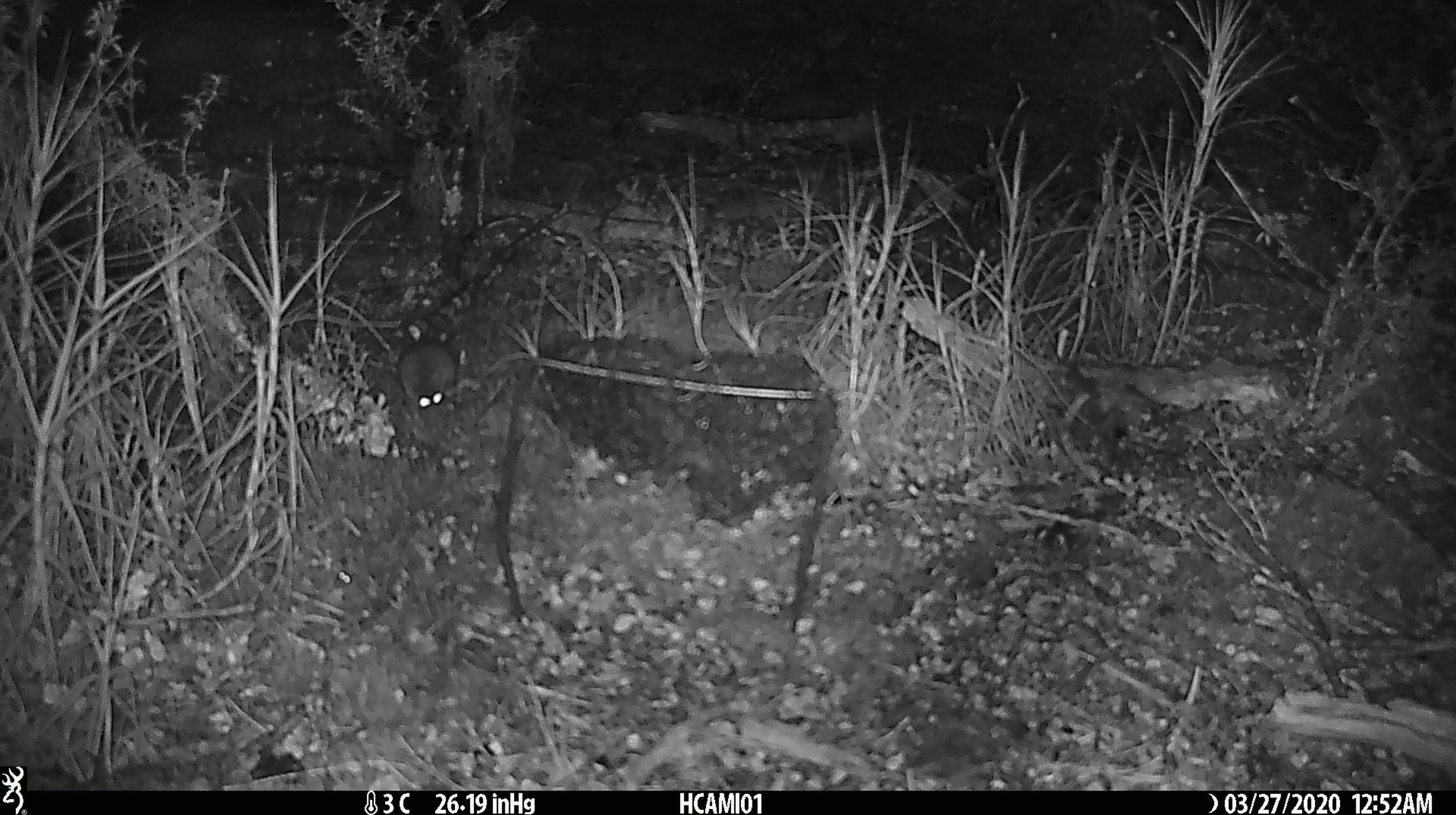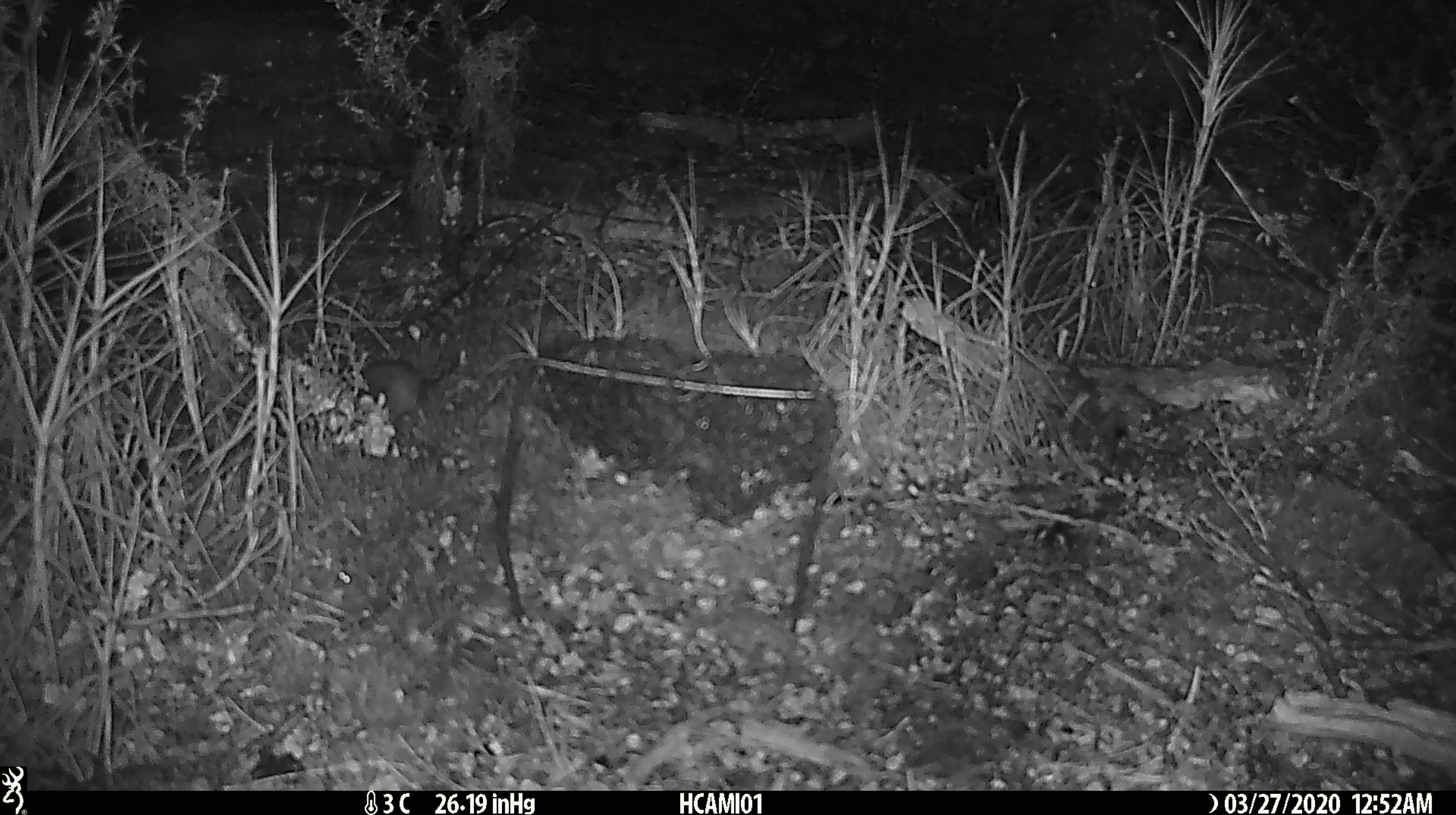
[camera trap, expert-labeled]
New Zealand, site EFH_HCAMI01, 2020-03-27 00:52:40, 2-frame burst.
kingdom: Animalia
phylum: Chordata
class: Mammalia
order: Rodentia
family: Muridae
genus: Mus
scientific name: Mus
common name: mouse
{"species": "mouse (Mus)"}